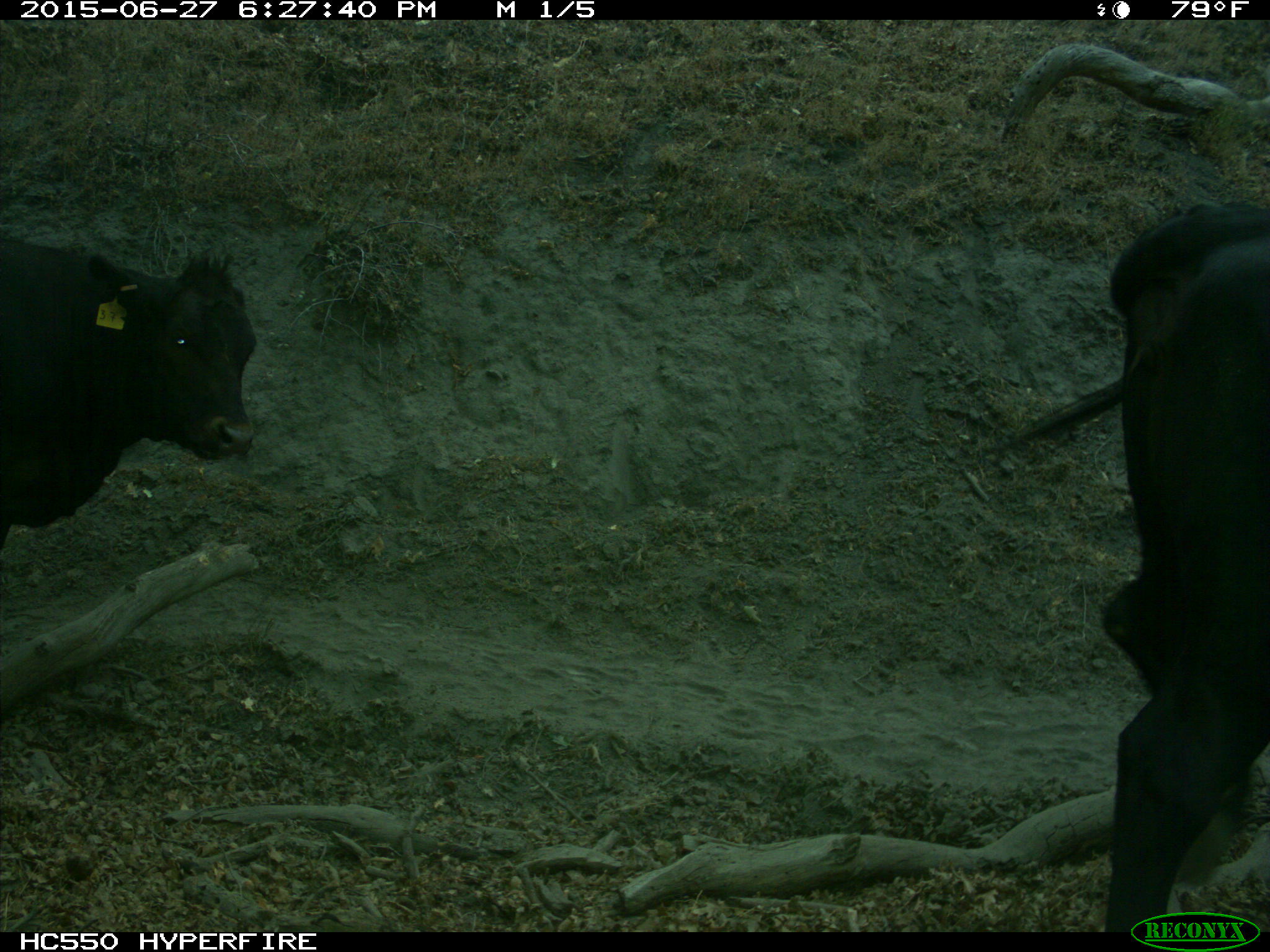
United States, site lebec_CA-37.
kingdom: Animalia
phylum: Chordata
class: Mammalia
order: Artiodactyla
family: Bovidae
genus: Bos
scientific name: Bos taurus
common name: domestic cow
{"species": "Bos taurus (domestic cow)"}